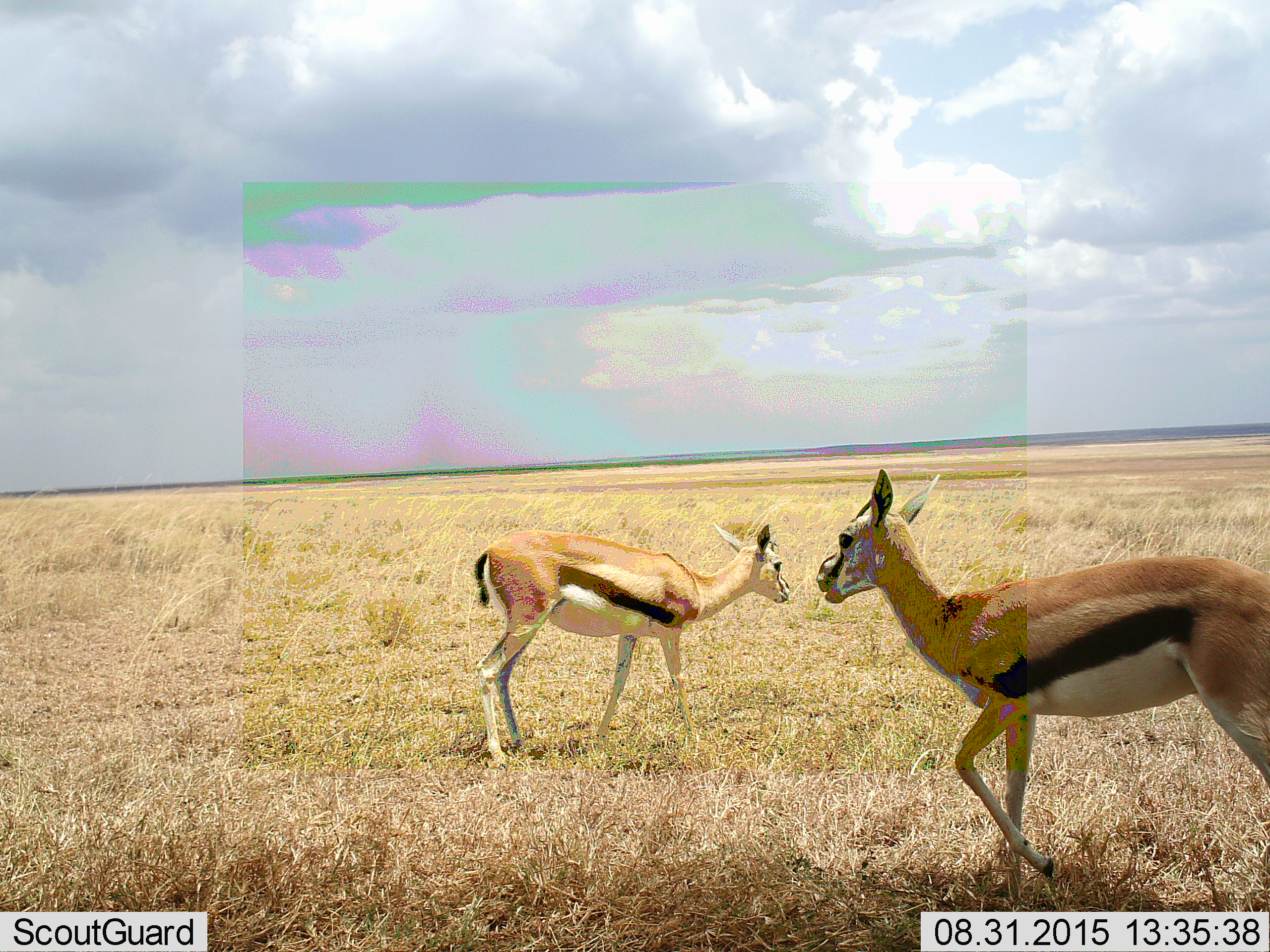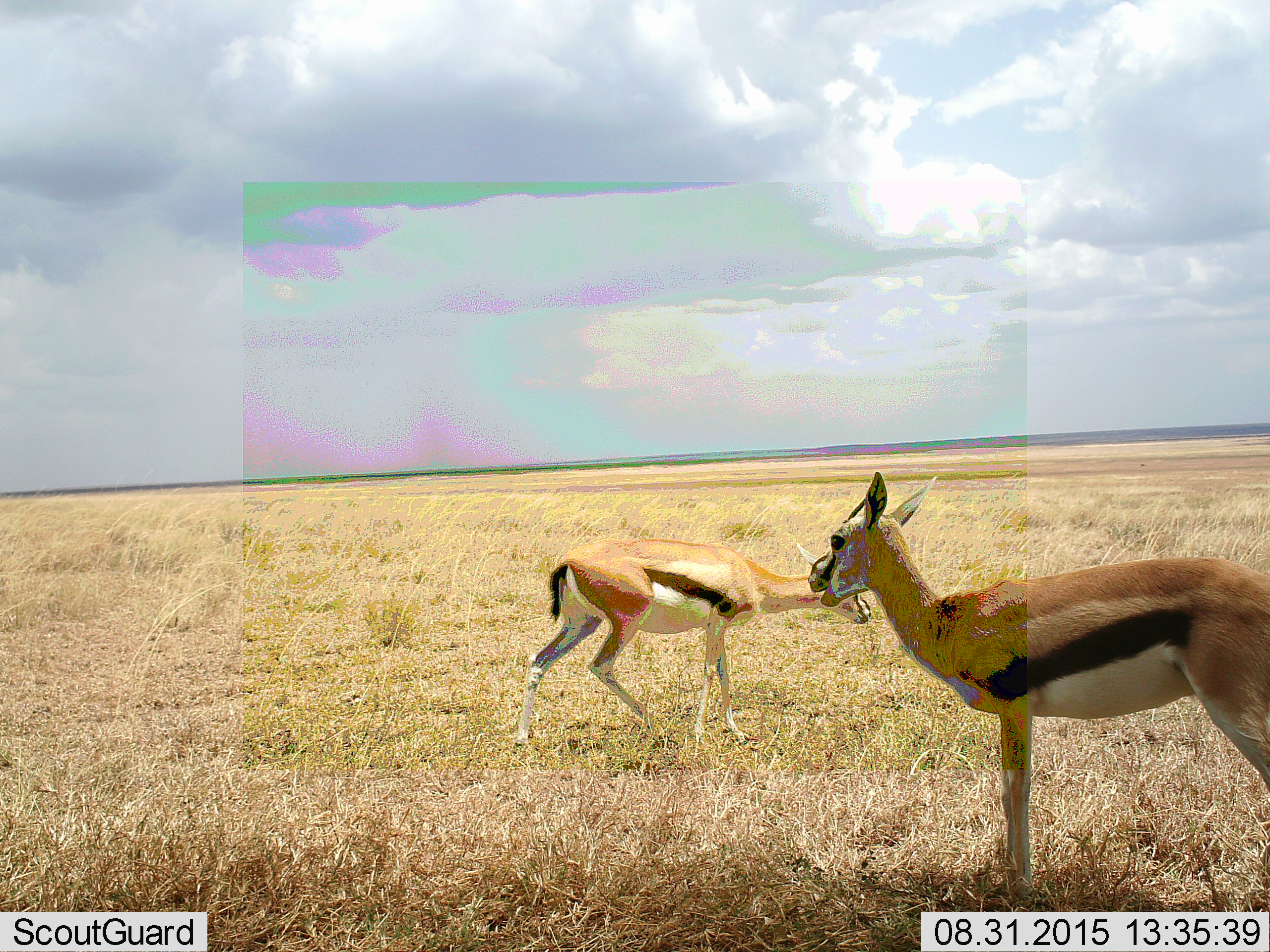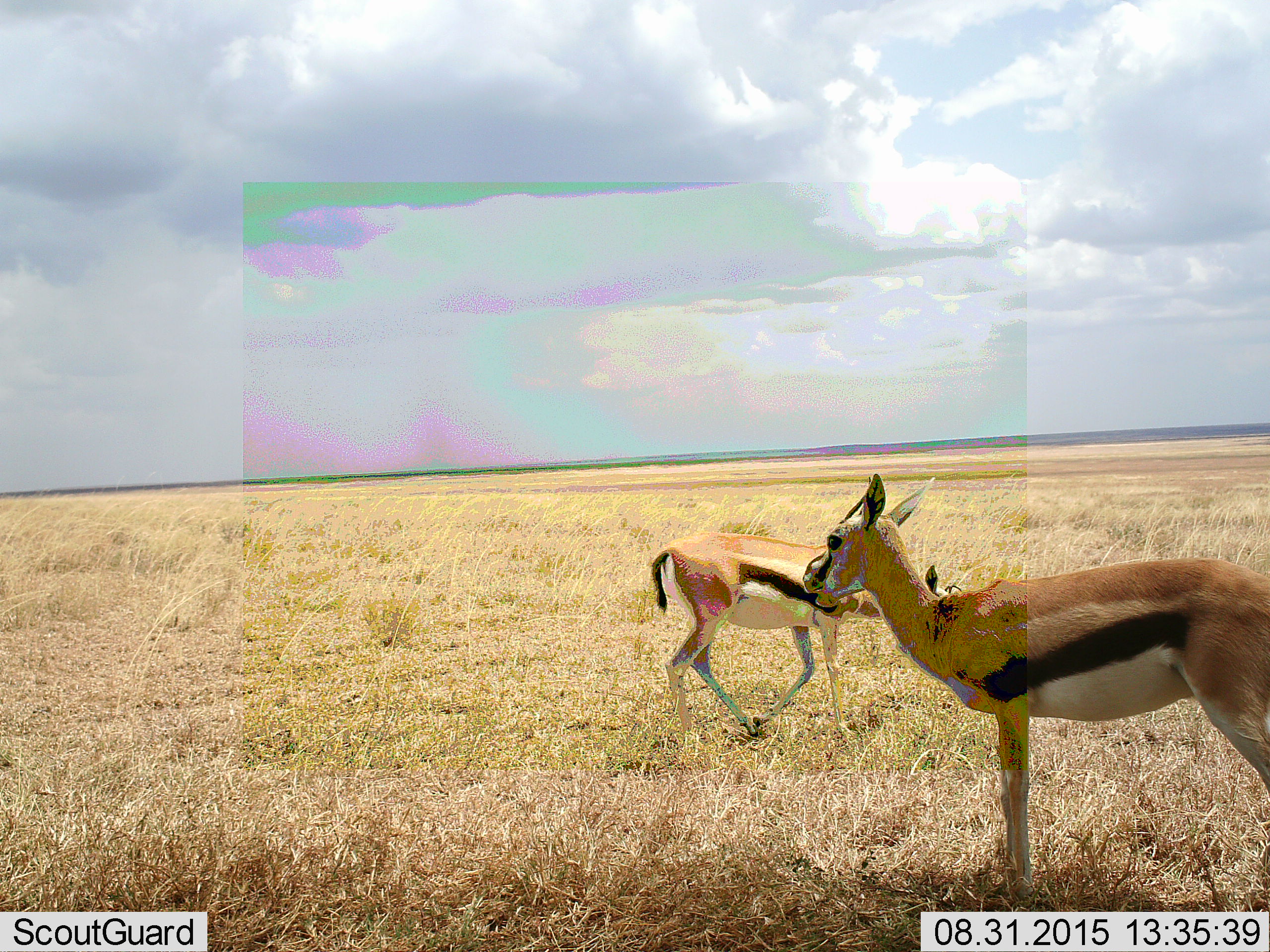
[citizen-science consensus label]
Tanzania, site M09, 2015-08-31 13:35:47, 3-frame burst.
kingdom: Animalia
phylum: Chordata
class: Mammalia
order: Artiodactyla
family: Bovidae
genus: Eudorcas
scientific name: Eudorcas thomsonii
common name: thomson's gazelle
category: gazellethomsons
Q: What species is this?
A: Gazellethomsons (thomson's gazelle) (Eudorcas thomsonii).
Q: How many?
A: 2.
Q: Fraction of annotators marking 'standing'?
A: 50%.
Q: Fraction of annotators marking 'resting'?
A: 0%.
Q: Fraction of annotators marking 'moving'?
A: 80%.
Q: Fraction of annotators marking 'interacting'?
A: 0%.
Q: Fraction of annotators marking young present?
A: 20%.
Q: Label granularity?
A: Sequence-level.